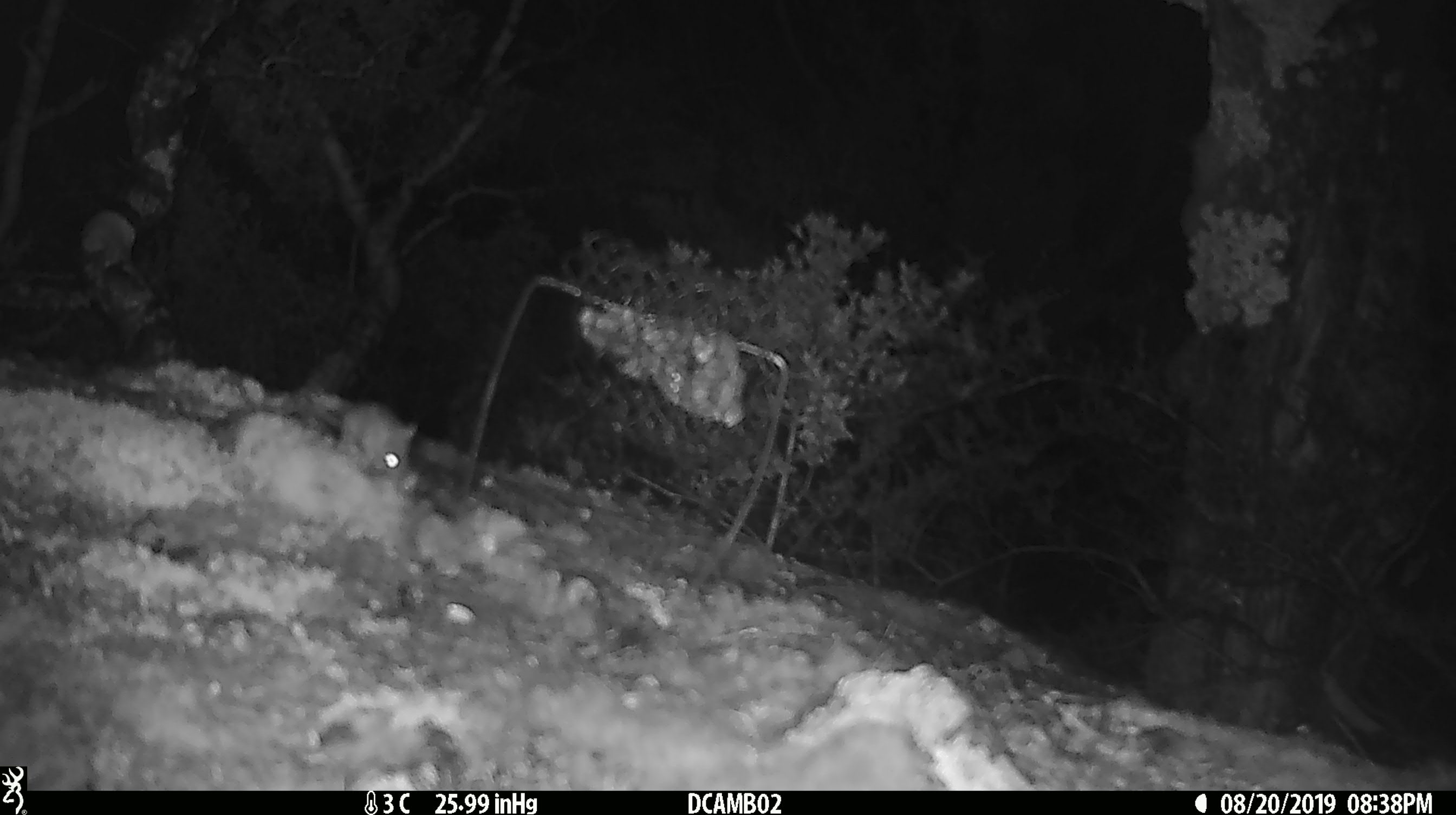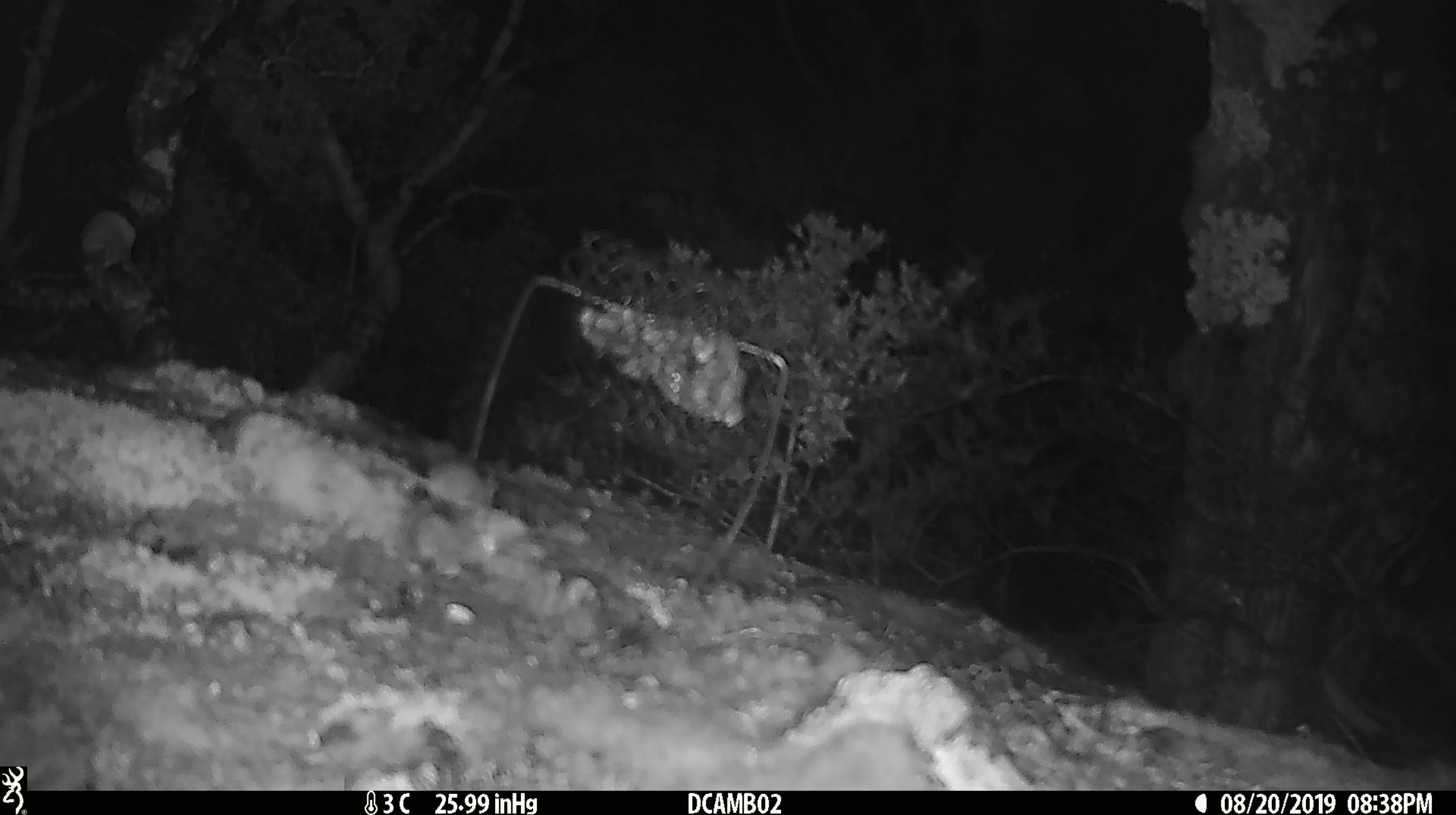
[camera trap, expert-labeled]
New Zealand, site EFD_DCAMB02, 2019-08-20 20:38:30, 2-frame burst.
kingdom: Animalia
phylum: Chordata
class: Mammalia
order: Rodentia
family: Muridae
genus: Mus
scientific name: Mus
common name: mouse